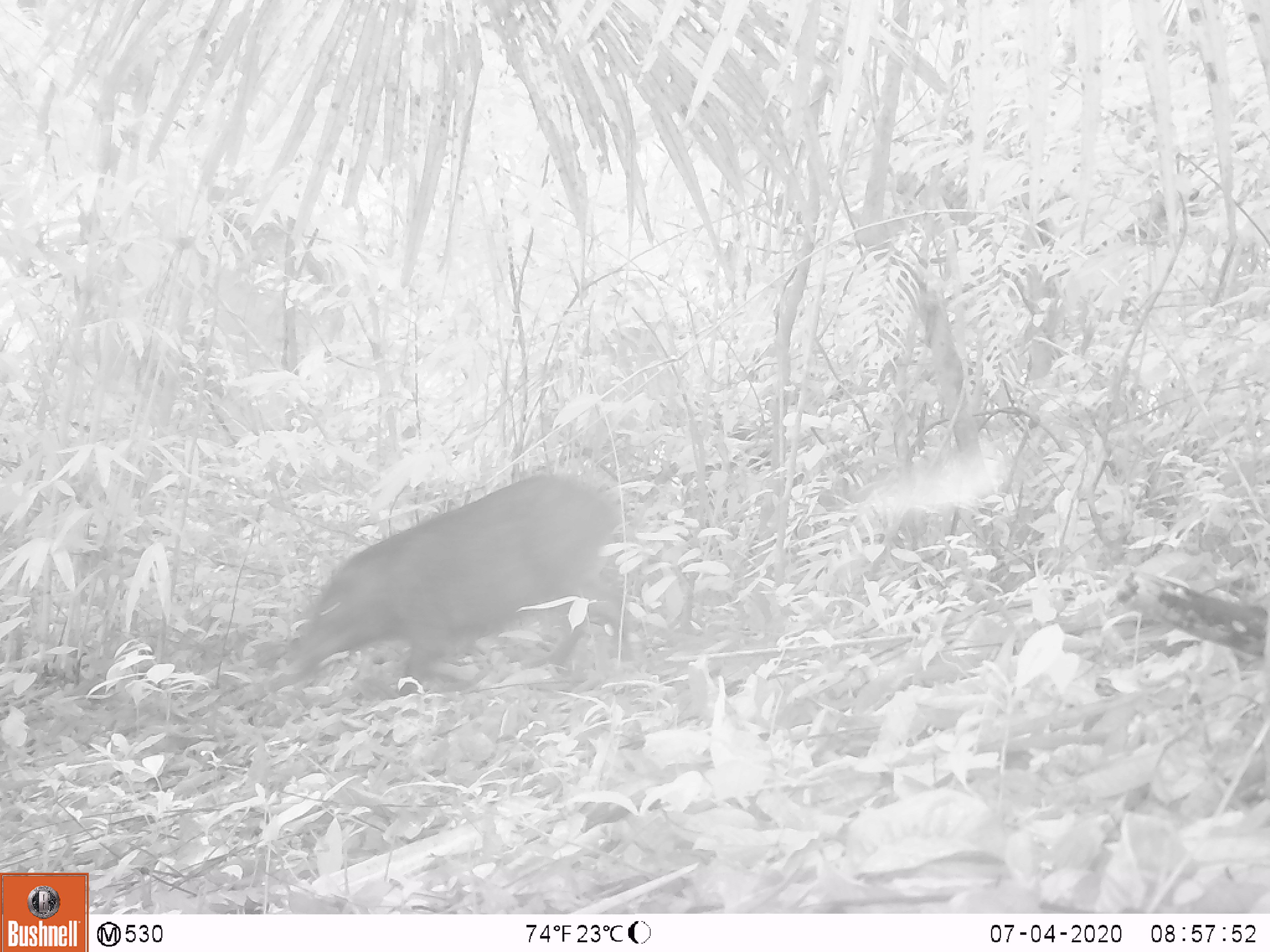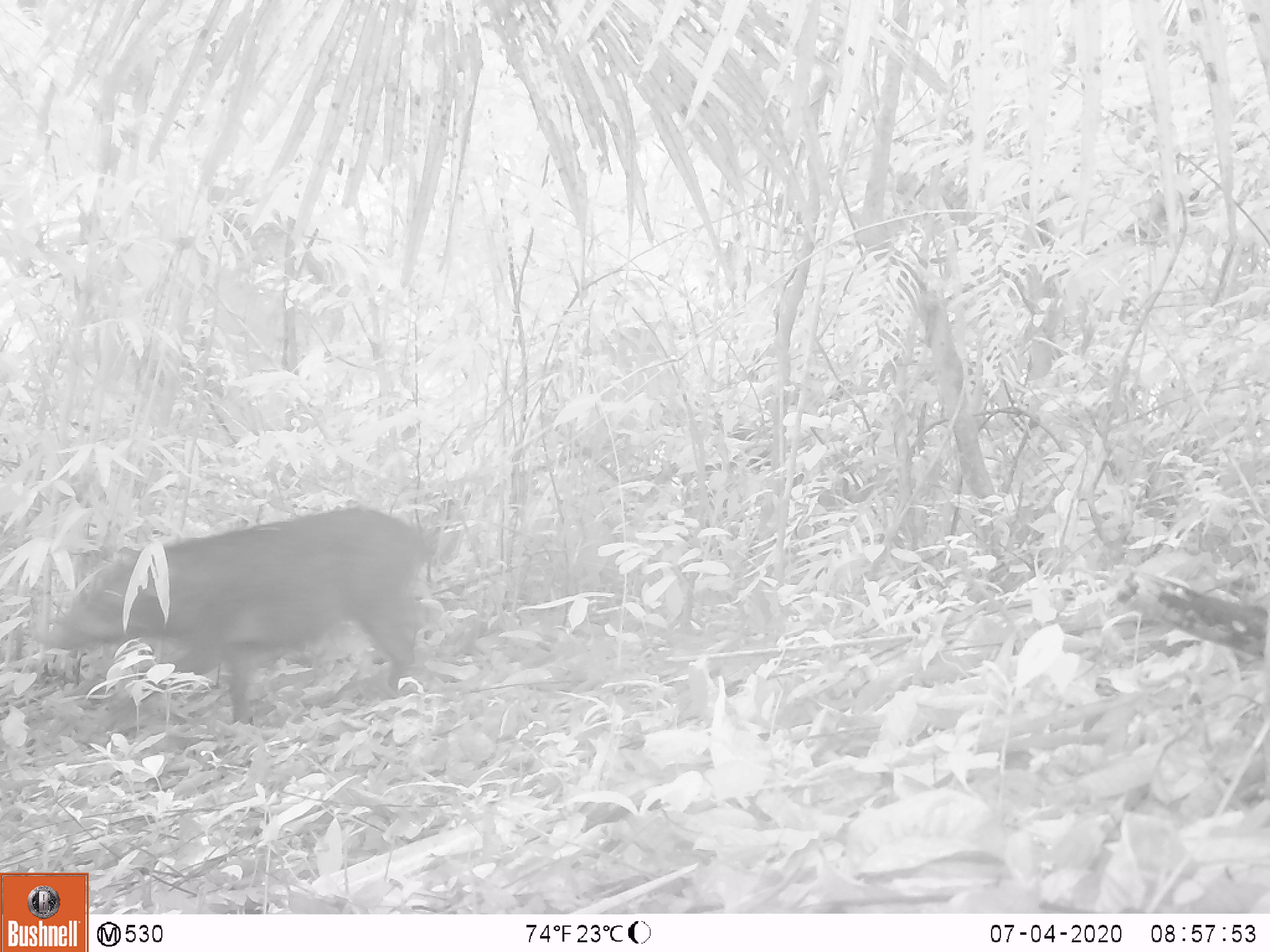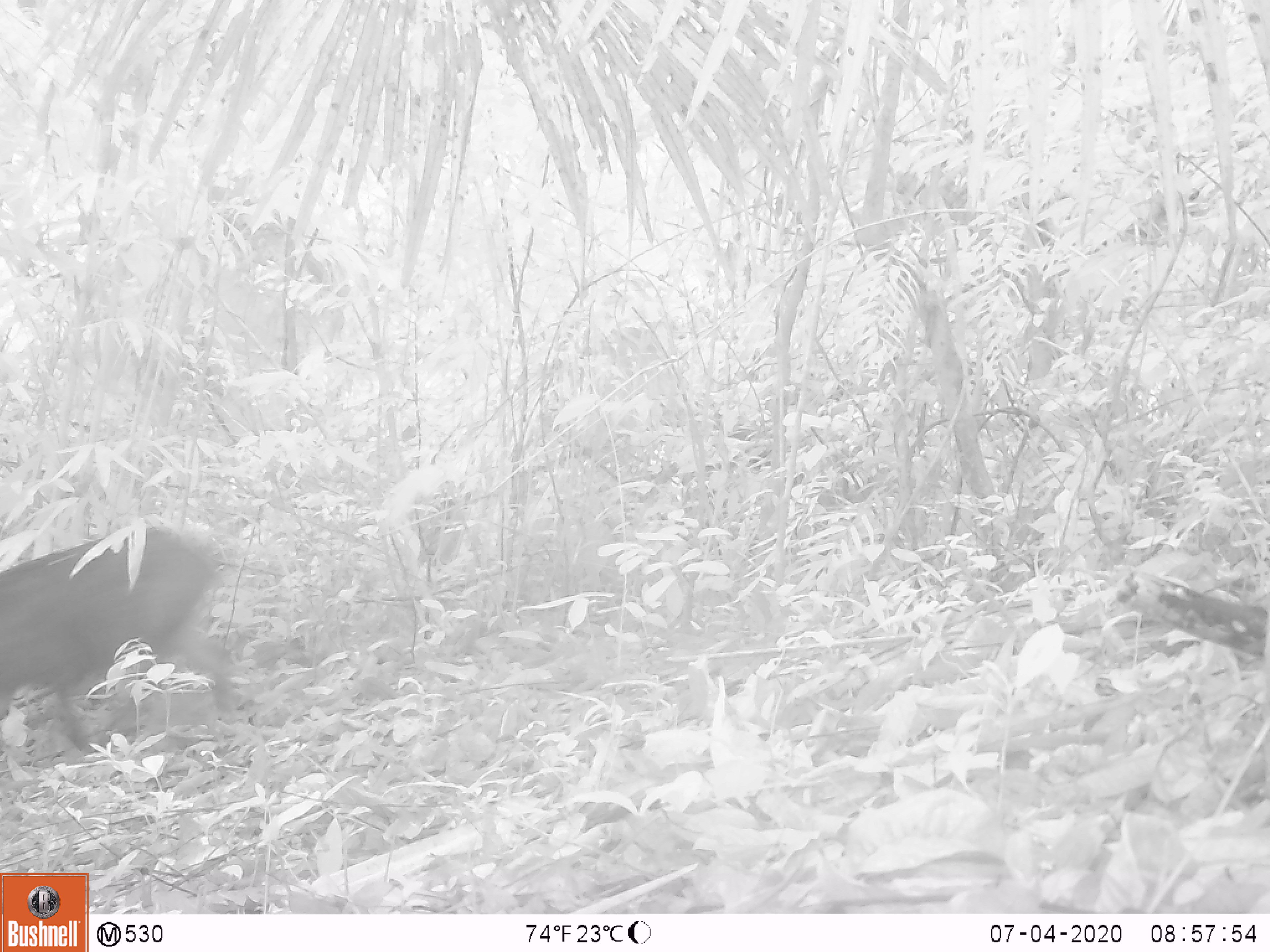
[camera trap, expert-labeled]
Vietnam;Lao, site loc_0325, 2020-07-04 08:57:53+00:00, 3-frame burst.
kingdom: Animalia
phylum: Chordata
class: Mammalia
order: Artiodactyla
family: Suidae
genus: Sus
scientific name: Sus scrofa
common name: eurasian wild pig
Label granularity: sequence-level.